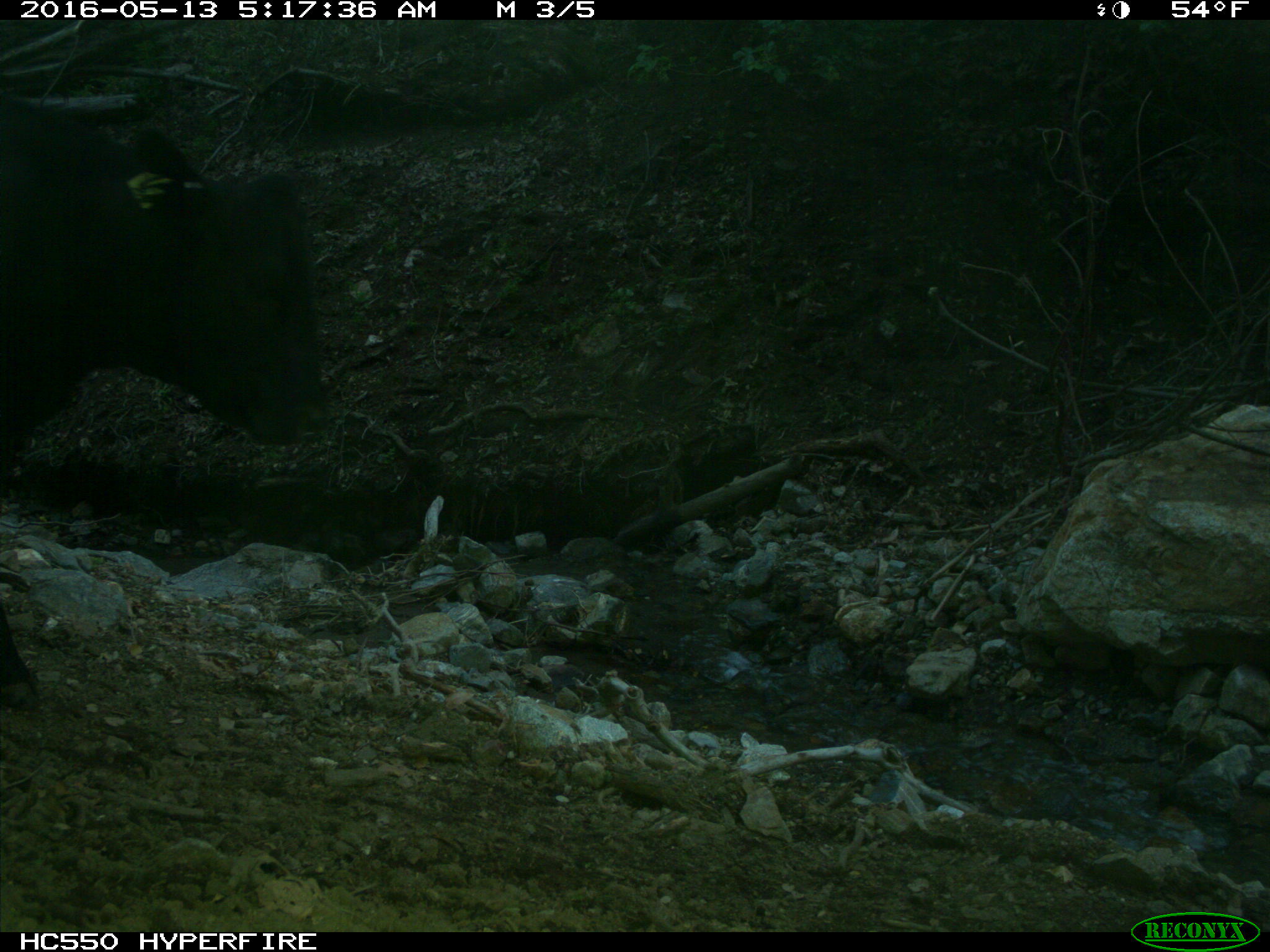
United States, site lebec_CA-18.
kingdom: Animalia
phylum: Chordata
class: Mammalia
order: Artiodactyla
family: Bovidae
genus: Bos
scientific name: Bos taurus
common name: domestic cow